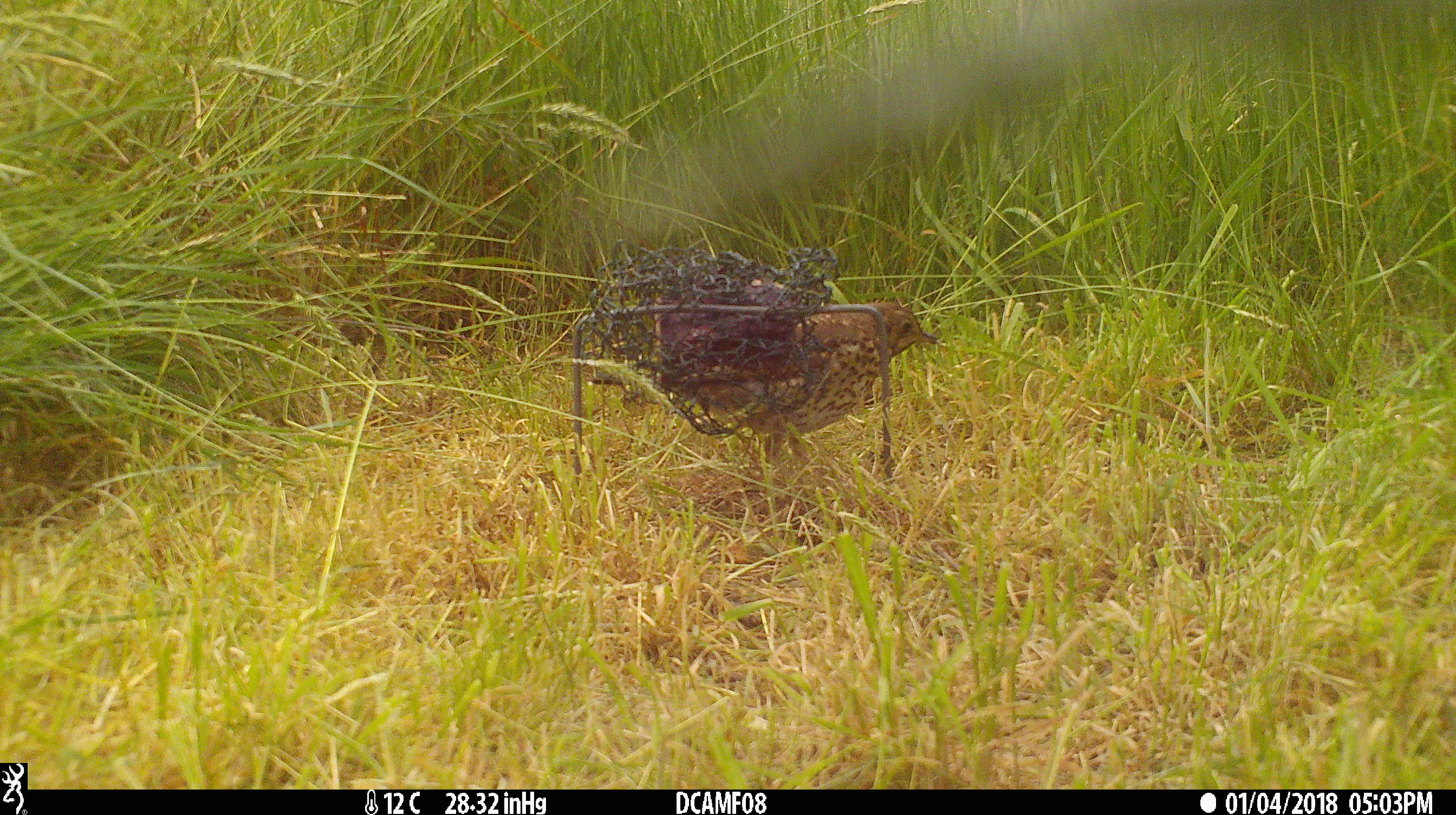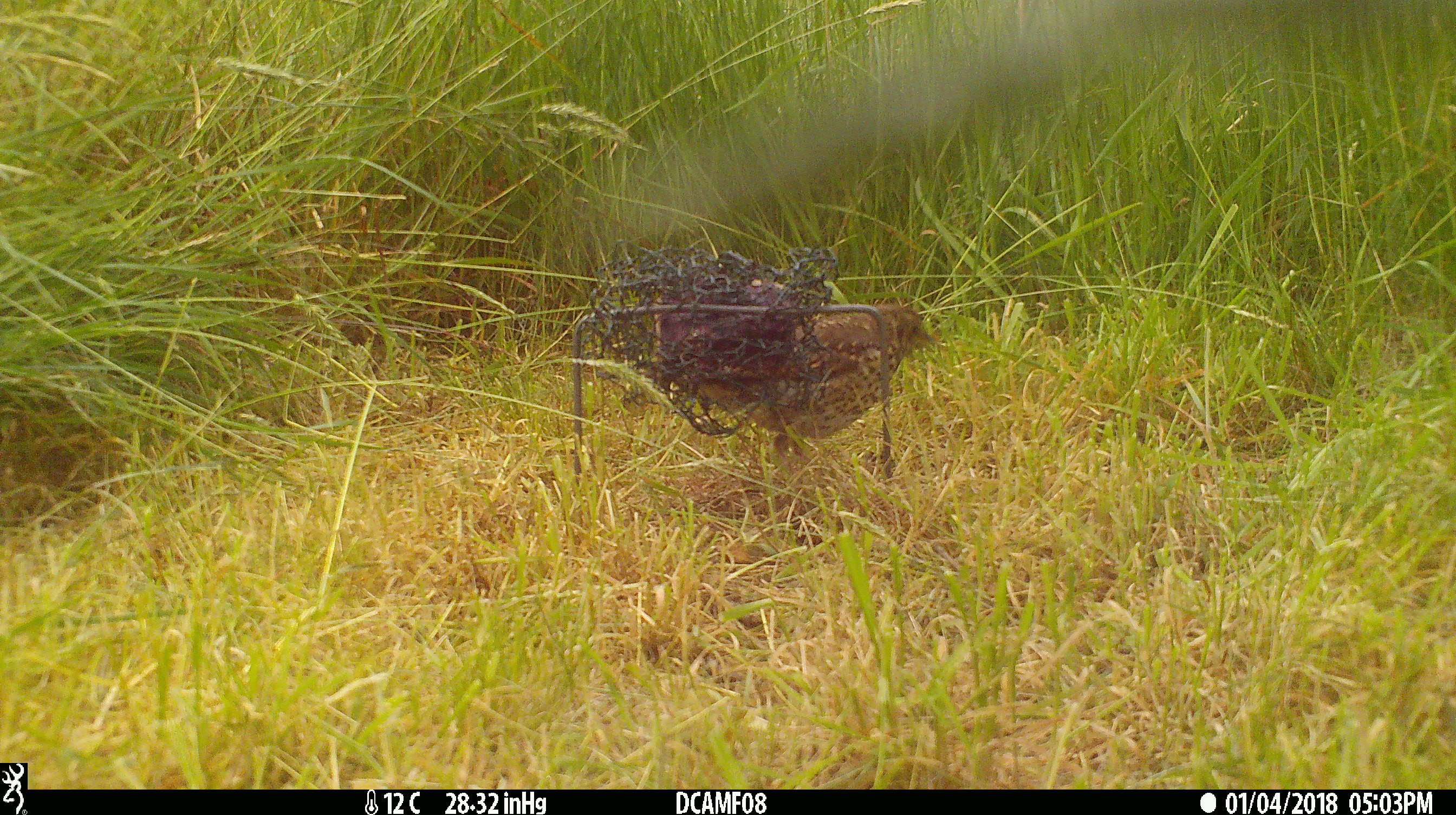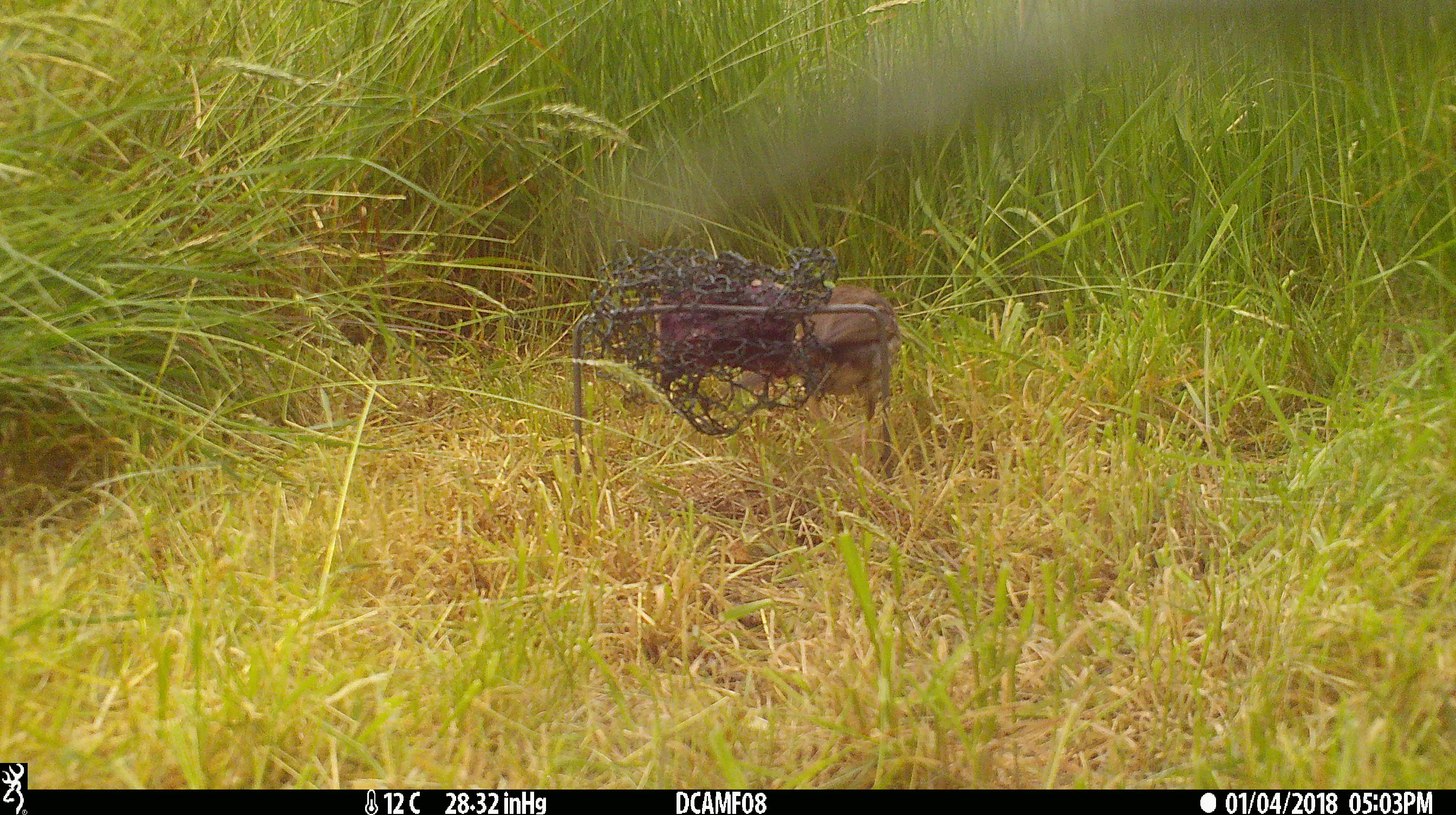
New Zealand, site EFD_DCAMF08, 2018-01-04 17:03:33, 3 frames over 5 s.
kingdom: Animalia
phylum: Chordata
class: Aves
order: Passeriformes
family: Turdidae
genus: Turdus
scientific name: Turdus philomelos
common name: song thrush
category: thrush